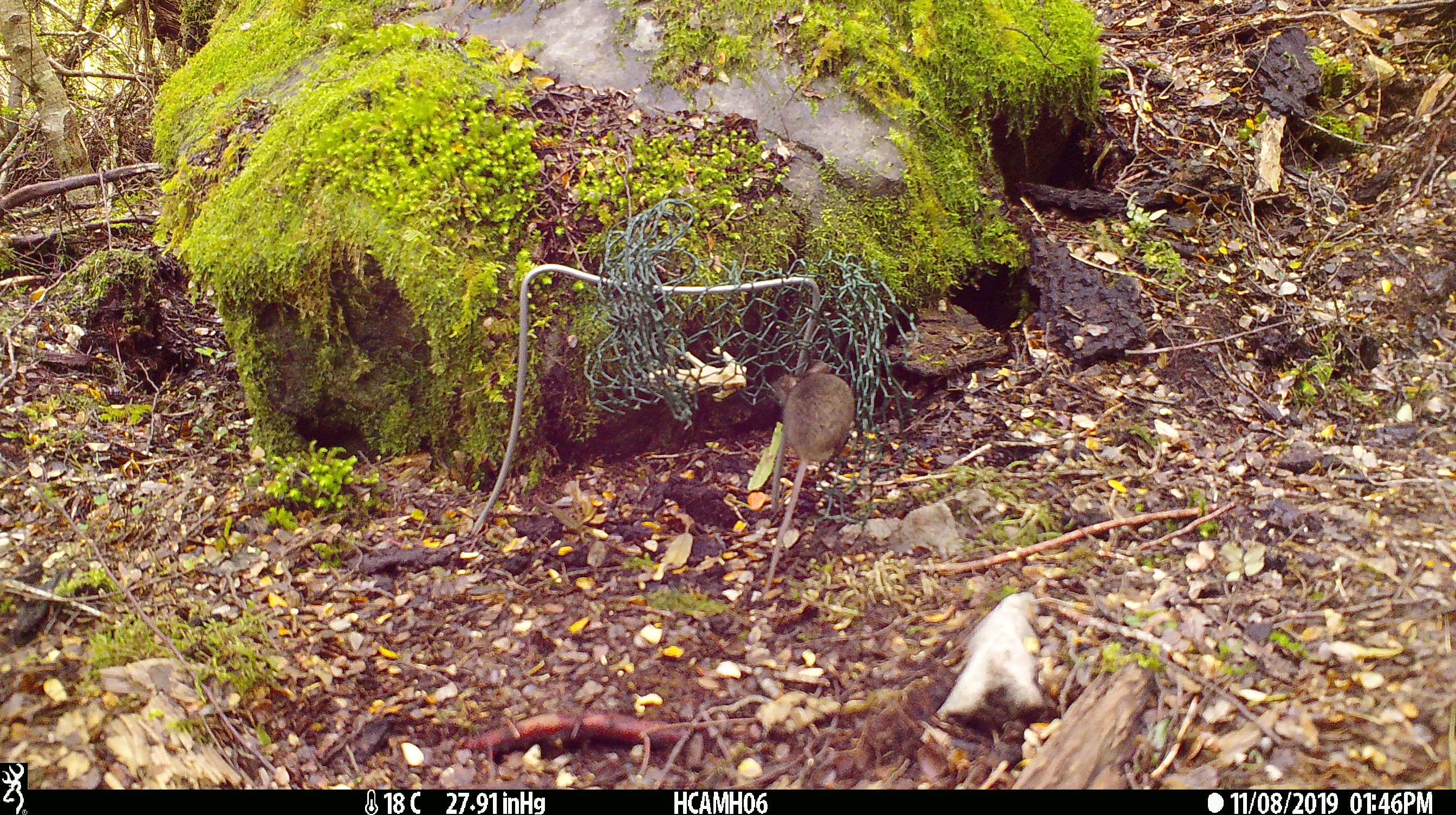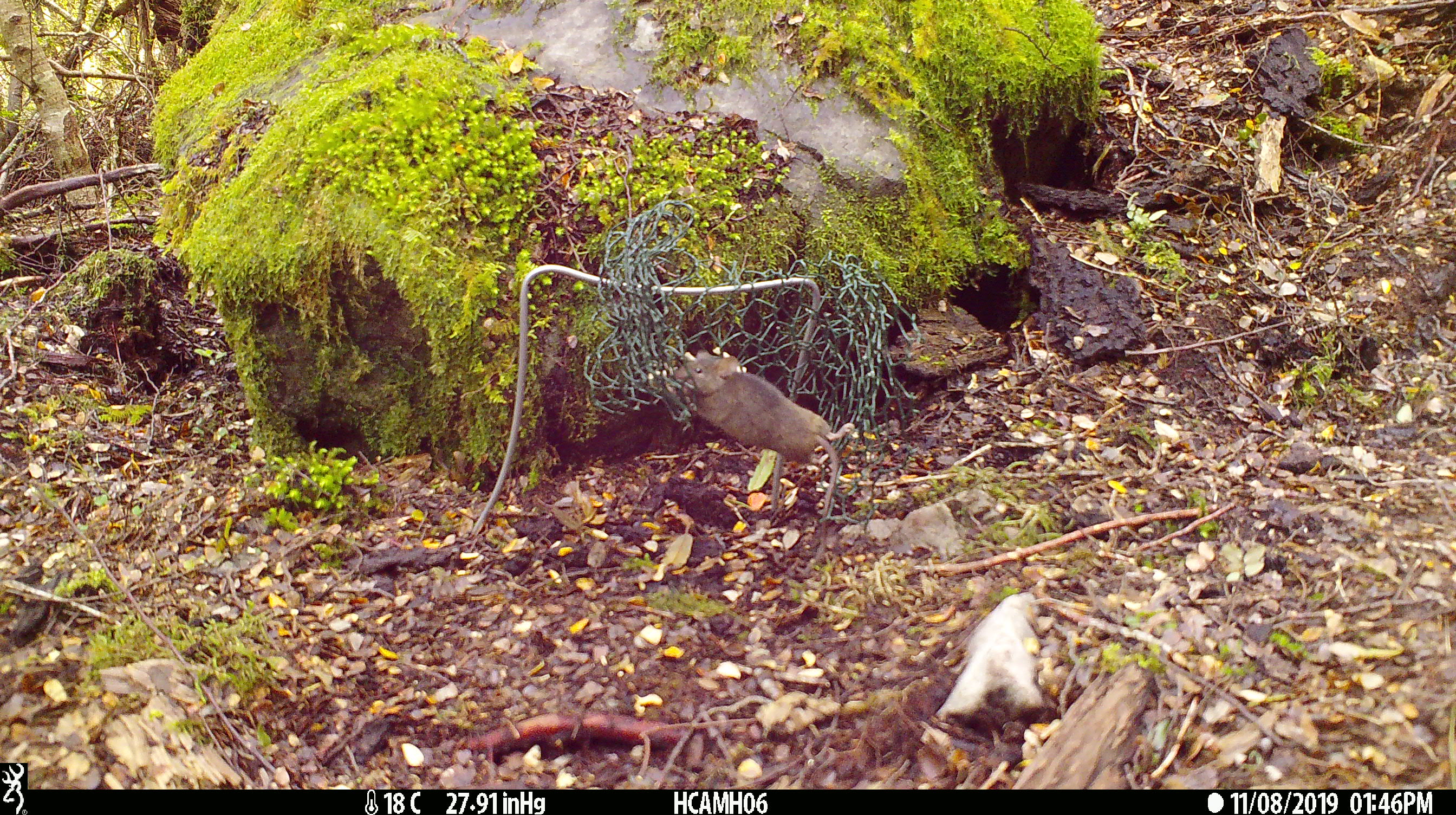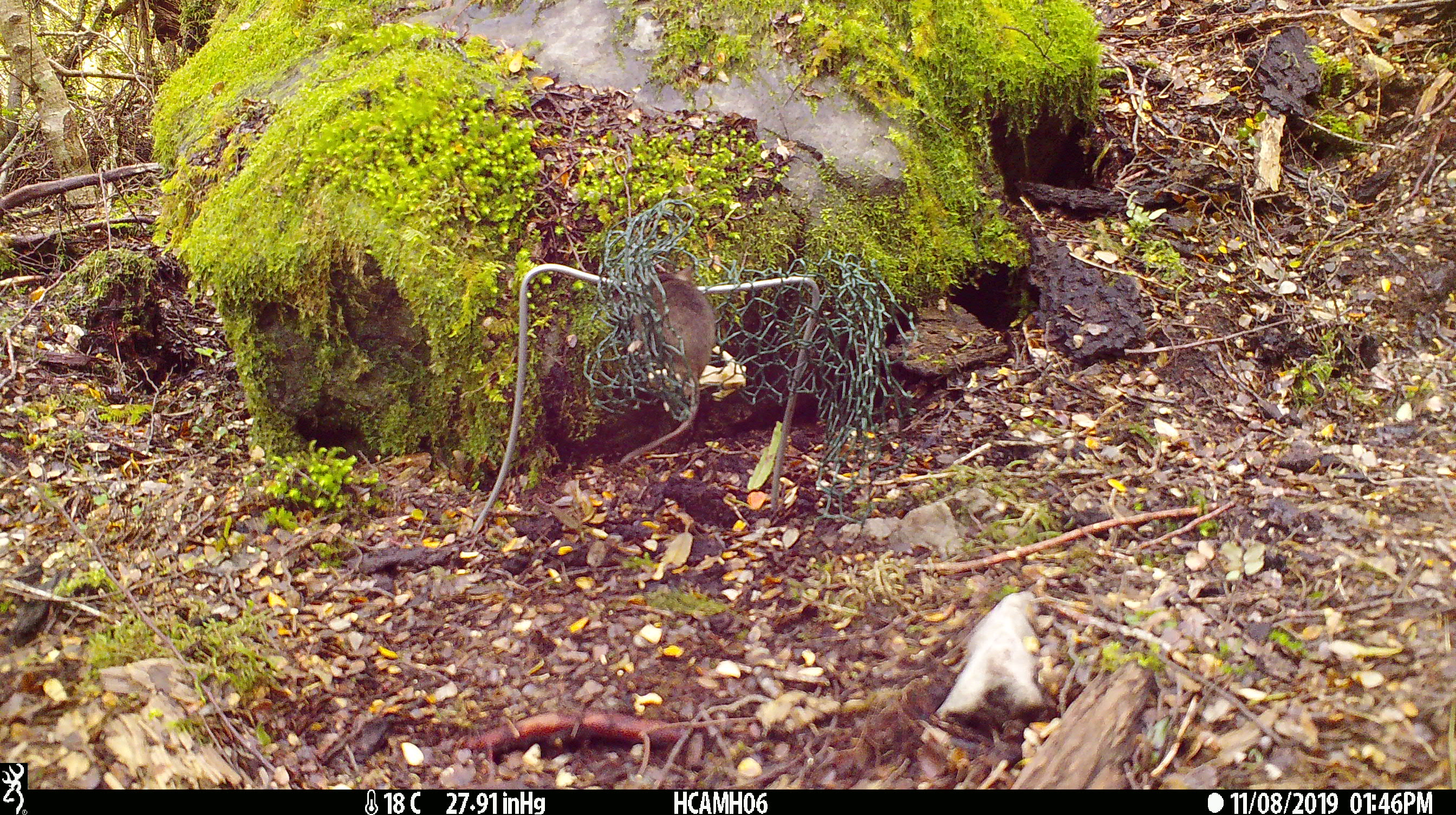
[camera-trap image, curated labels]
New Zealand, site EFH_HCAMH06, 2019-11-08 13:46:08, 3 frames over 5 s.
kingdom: Animalia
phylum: Chordata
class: Mammalia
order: Rodentia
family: Muridae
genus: Mus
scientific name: Mus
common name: mouse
Mouse (Mus).